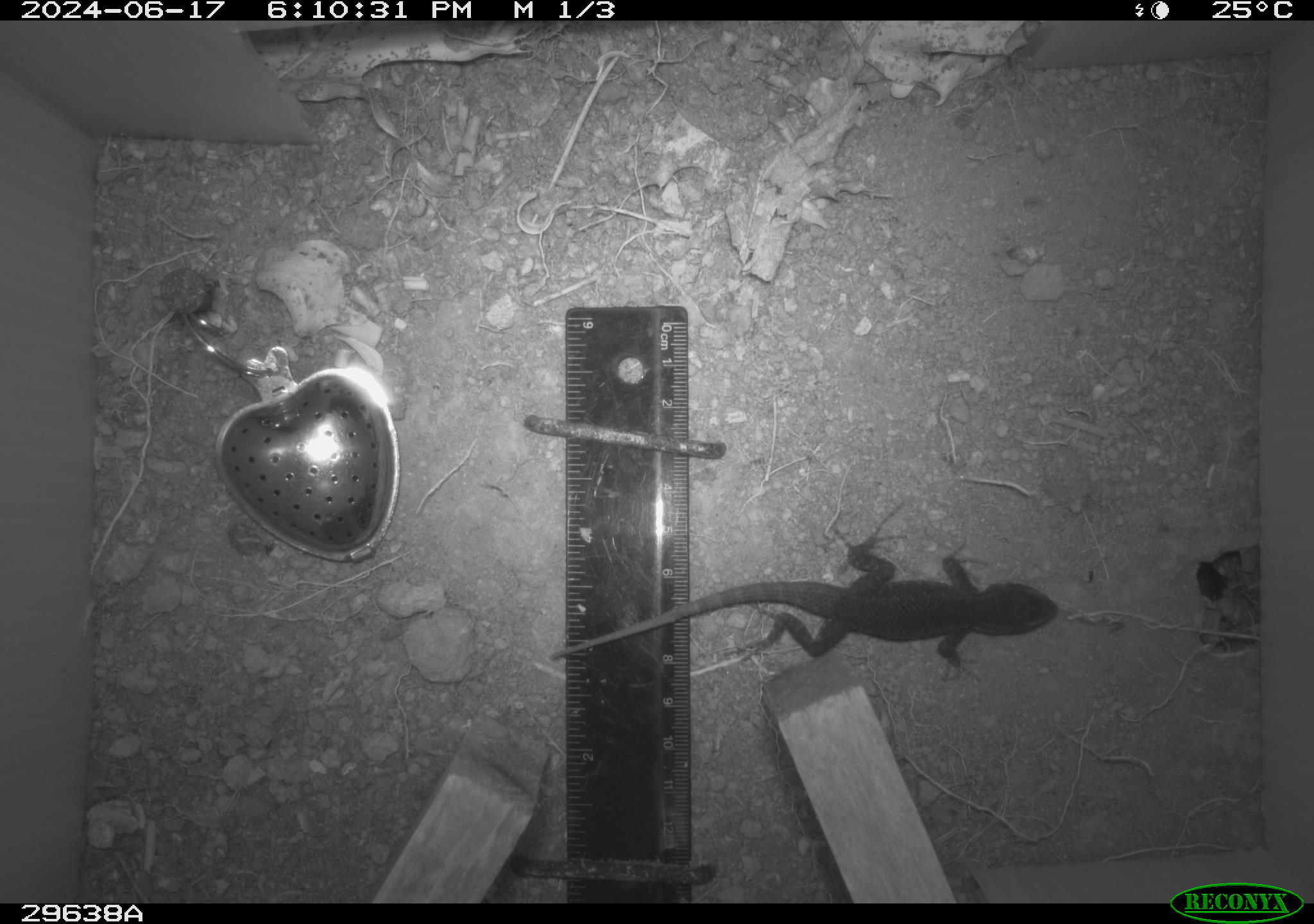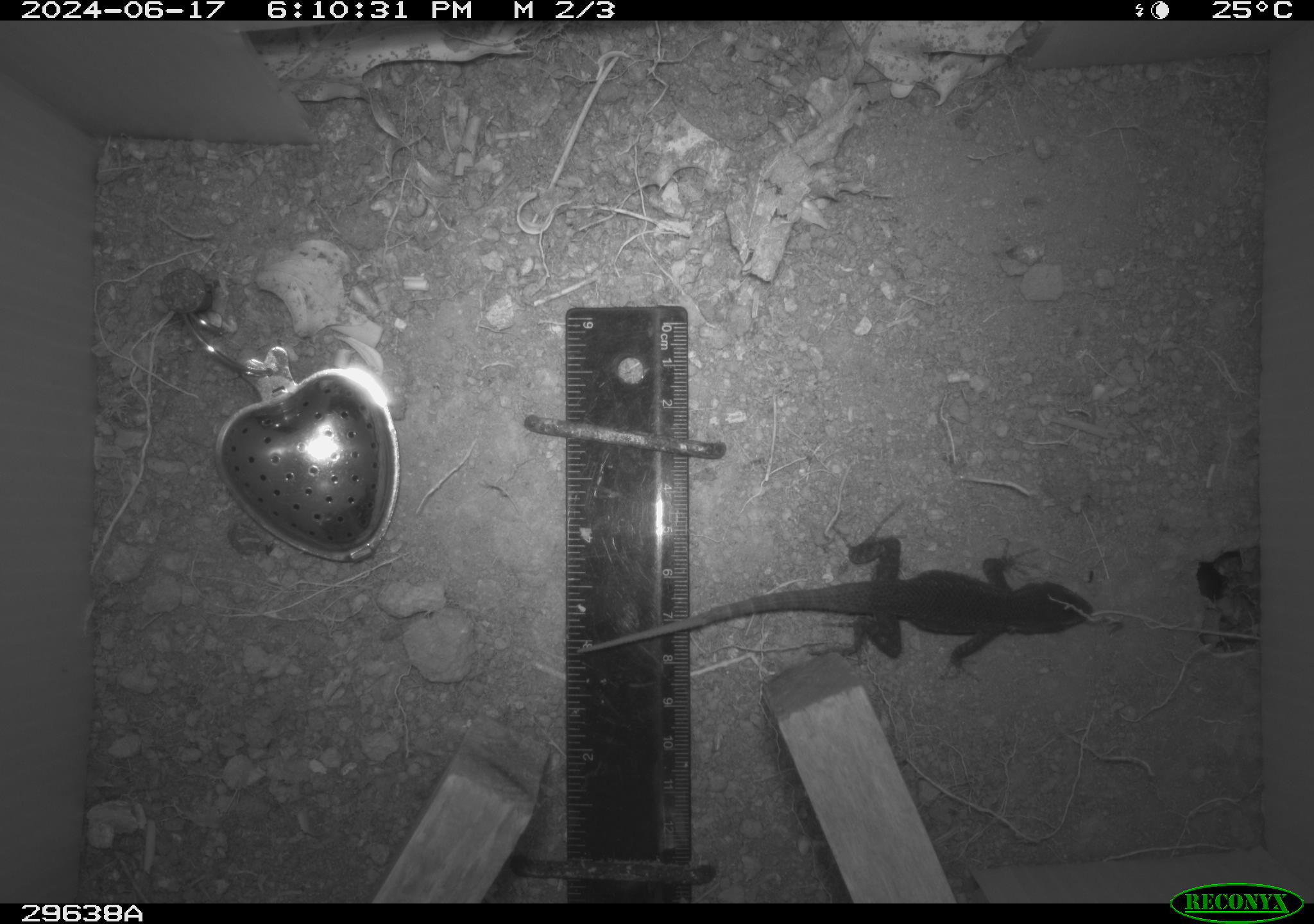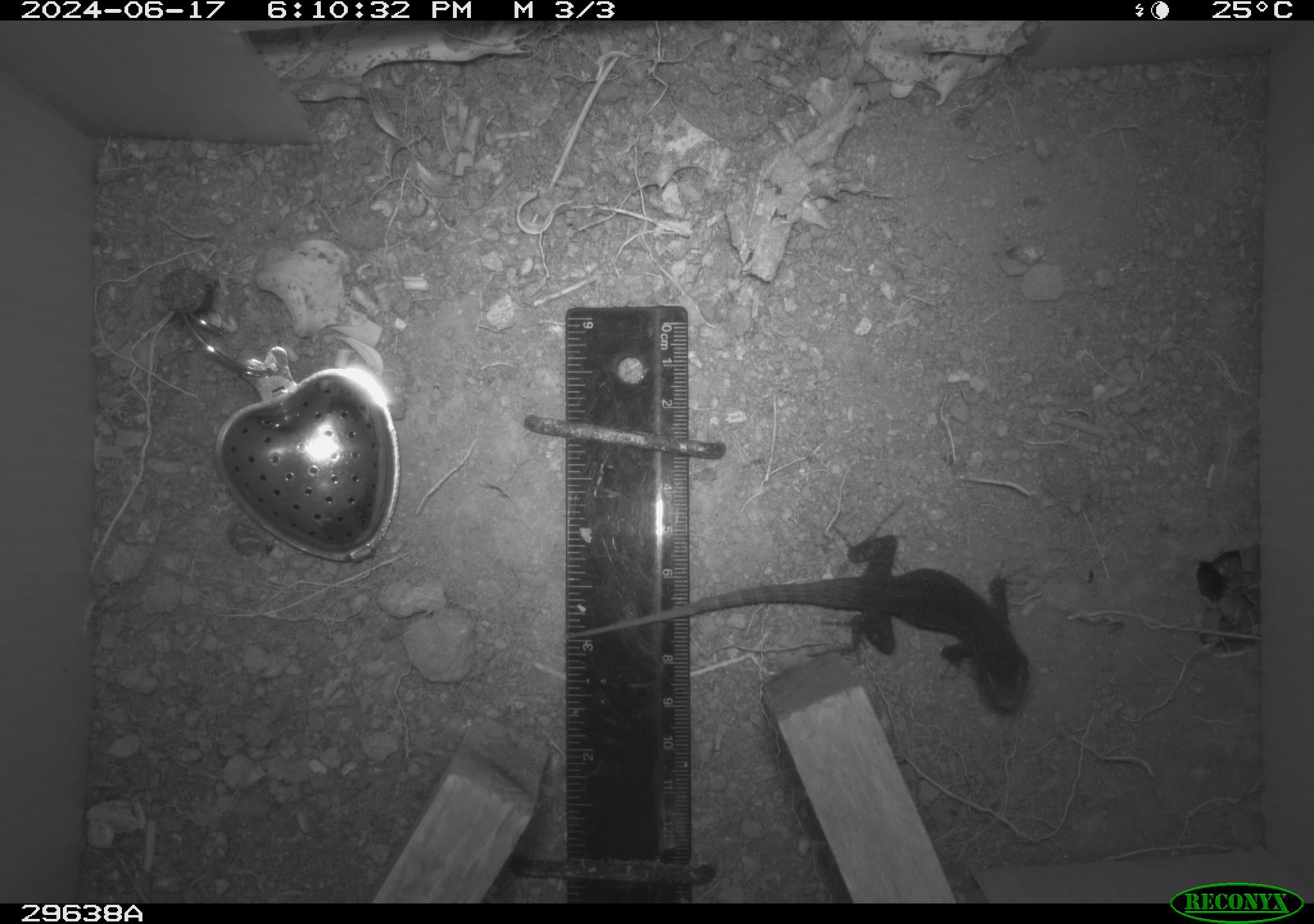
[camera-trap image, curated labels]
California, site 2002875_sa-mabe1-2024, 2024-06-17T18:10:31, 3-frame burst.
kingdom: Animalia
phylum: Chordata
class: Reptilia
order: Squamata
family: Phrynosomatidae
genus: Sceloporus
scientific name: Sceloporus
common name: spiny lizards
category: sceloporus species